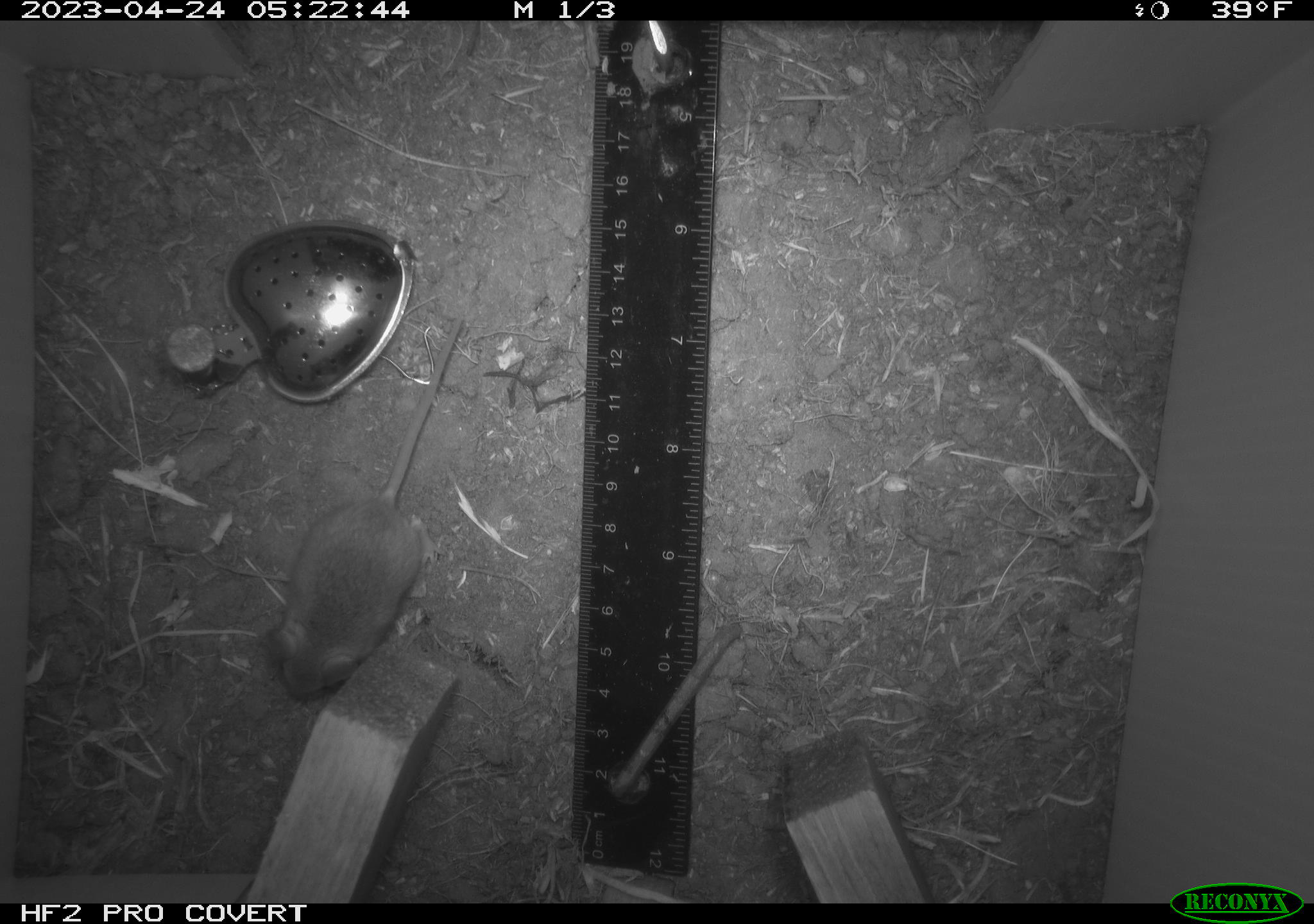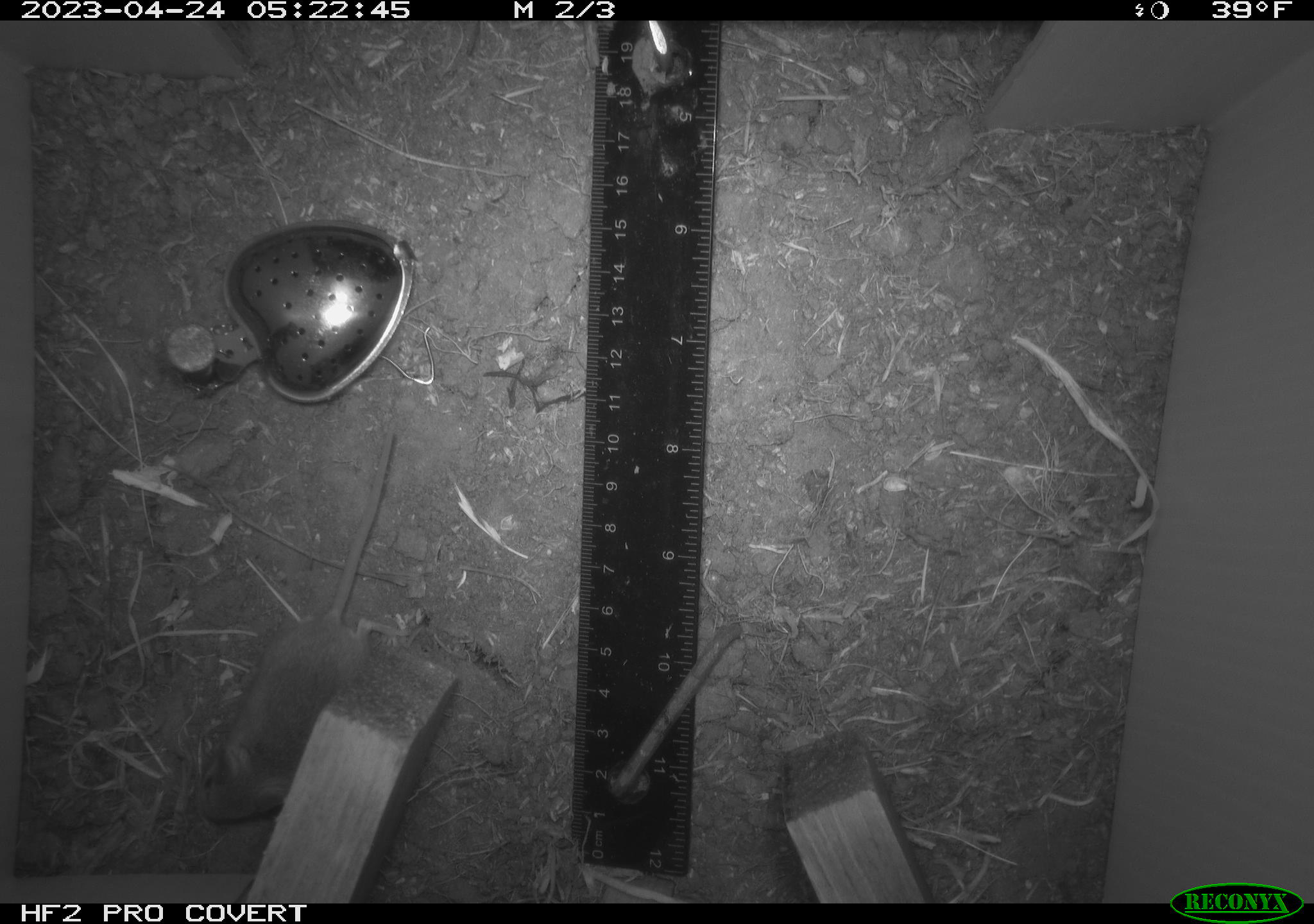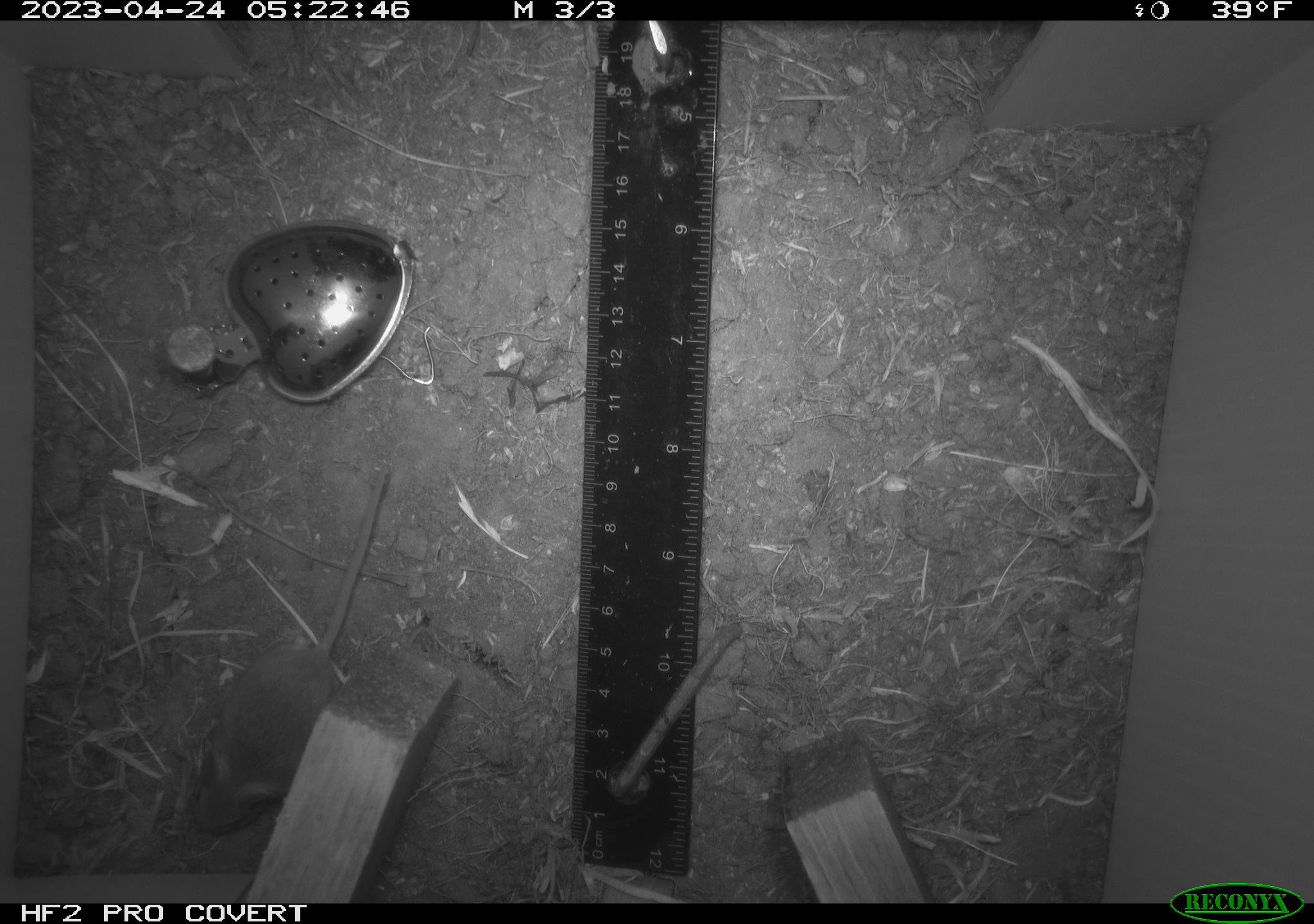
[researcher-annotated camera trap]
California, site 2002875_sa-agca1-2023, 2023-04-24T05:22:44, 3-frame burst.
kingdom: Animalia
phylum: Chordata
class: Mammalia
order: Rodentia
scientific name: Rodentia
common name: mouse species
Mouse species (Rodentia).